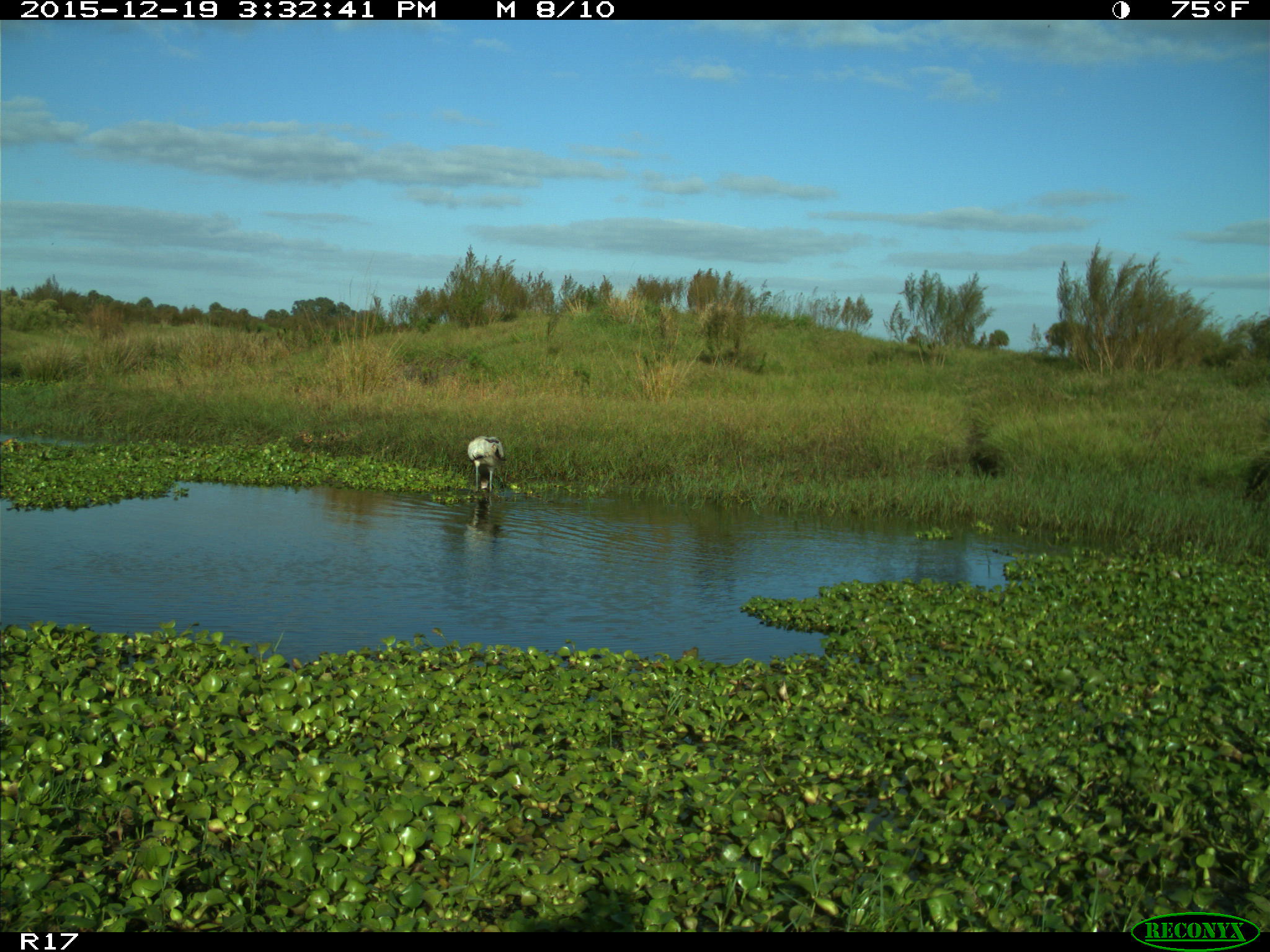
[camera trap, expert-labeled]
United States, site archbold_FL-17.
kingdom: Animalia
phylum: Chordata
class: Aves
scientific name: Aves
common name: birds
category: unidentified bird